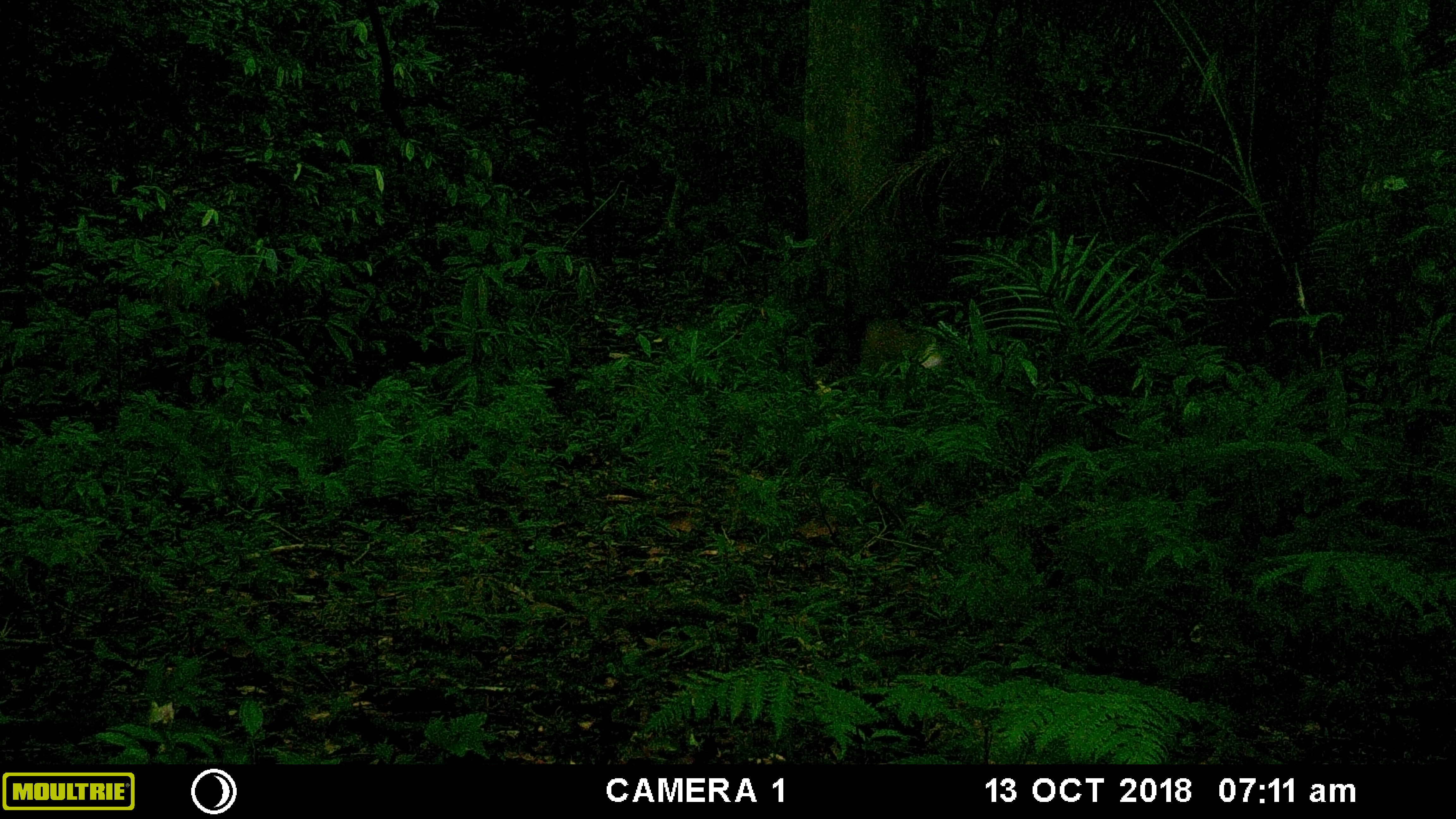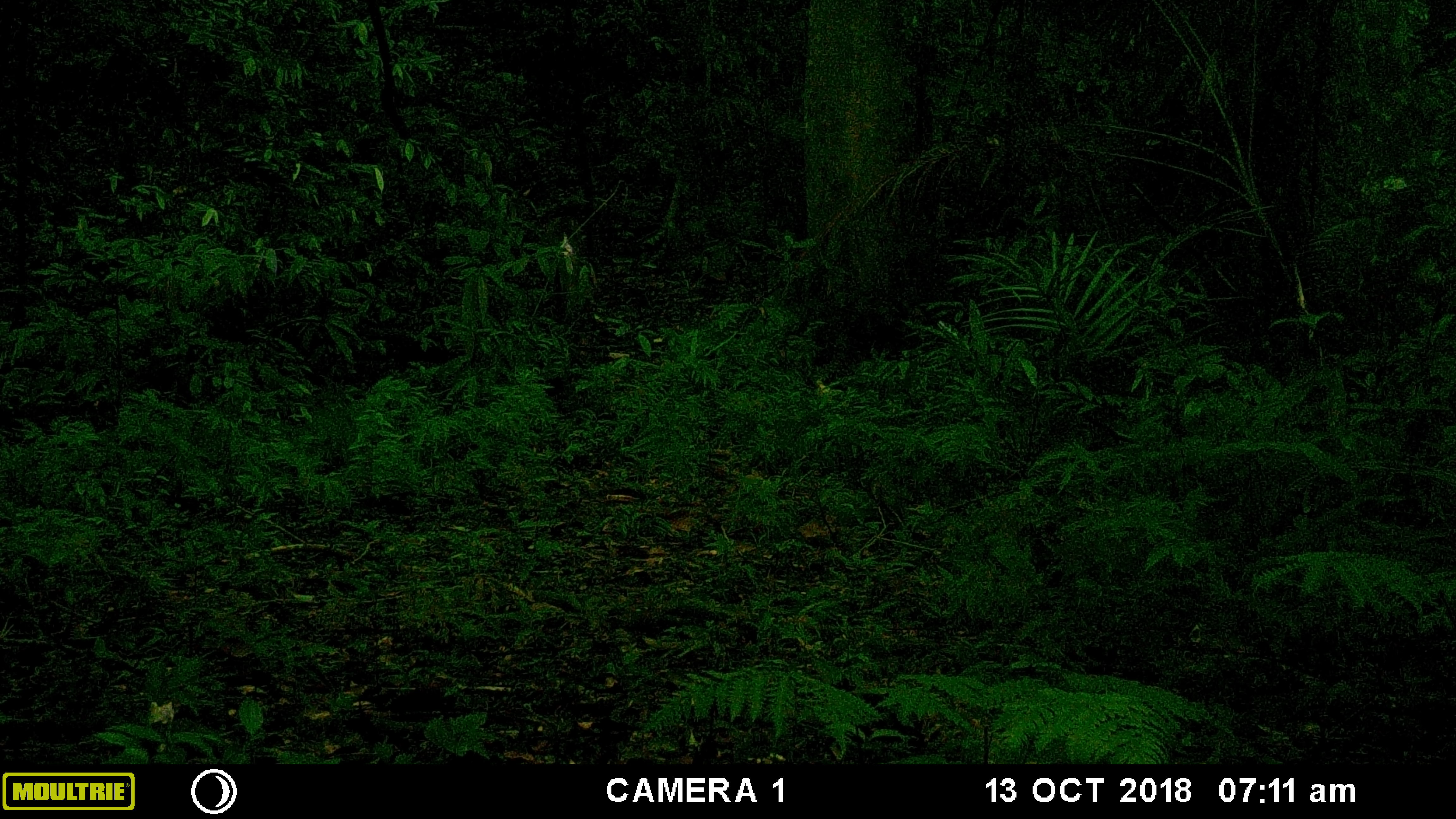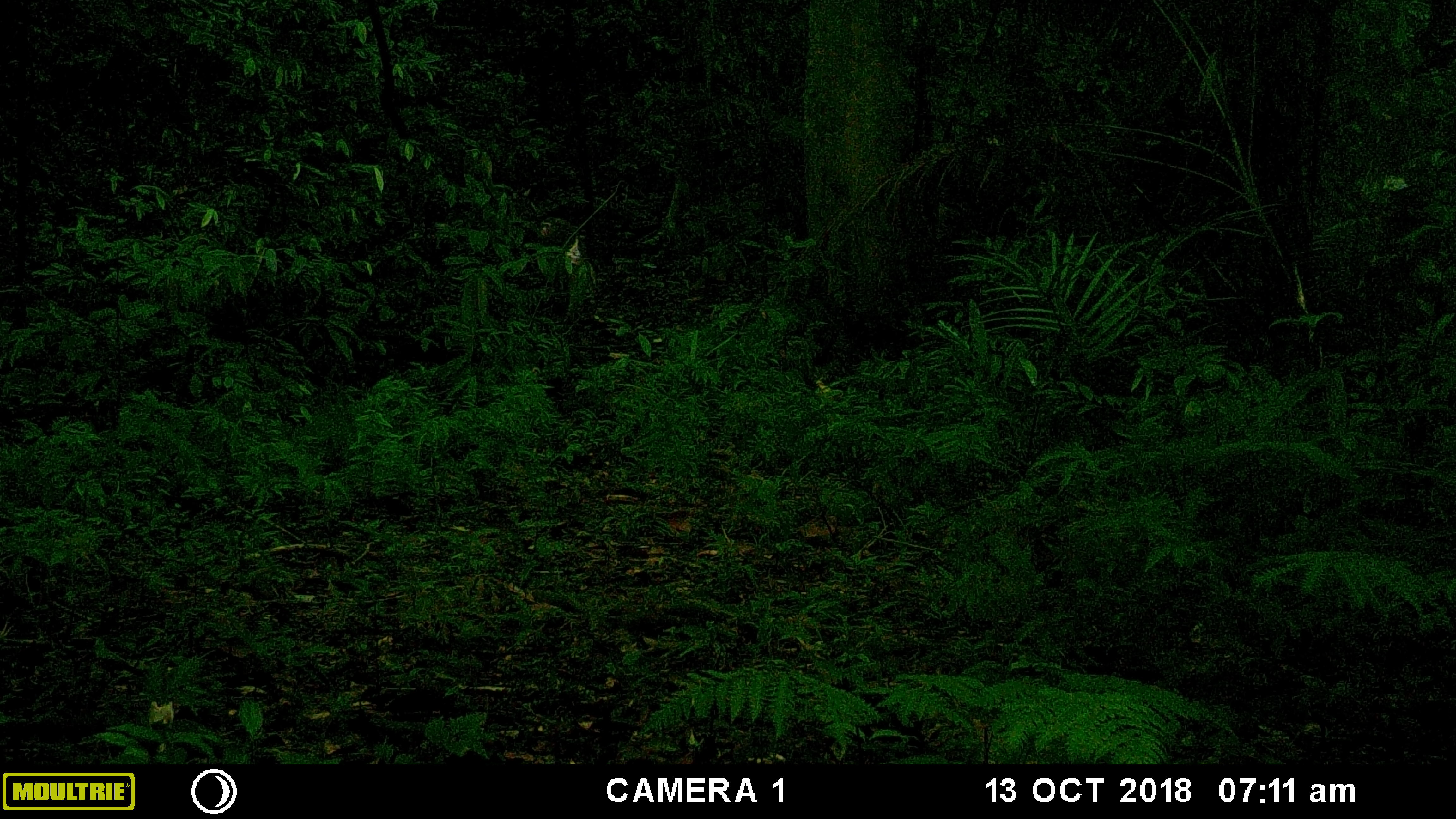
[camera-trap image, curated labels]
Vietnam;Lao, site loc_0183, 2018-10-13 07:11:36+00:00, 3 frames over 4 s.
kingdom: Animalia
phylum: Chordata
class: Mammalia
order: Primates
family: Cercopithecidae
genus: Macaca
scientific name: Macaca nemestrina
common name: pig-tailed macaque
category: pig tailed macaque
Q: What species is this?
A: Pig tailed macaque (pig-tailed macaque) (Macaca nemestrina).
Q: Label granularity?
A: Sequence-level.